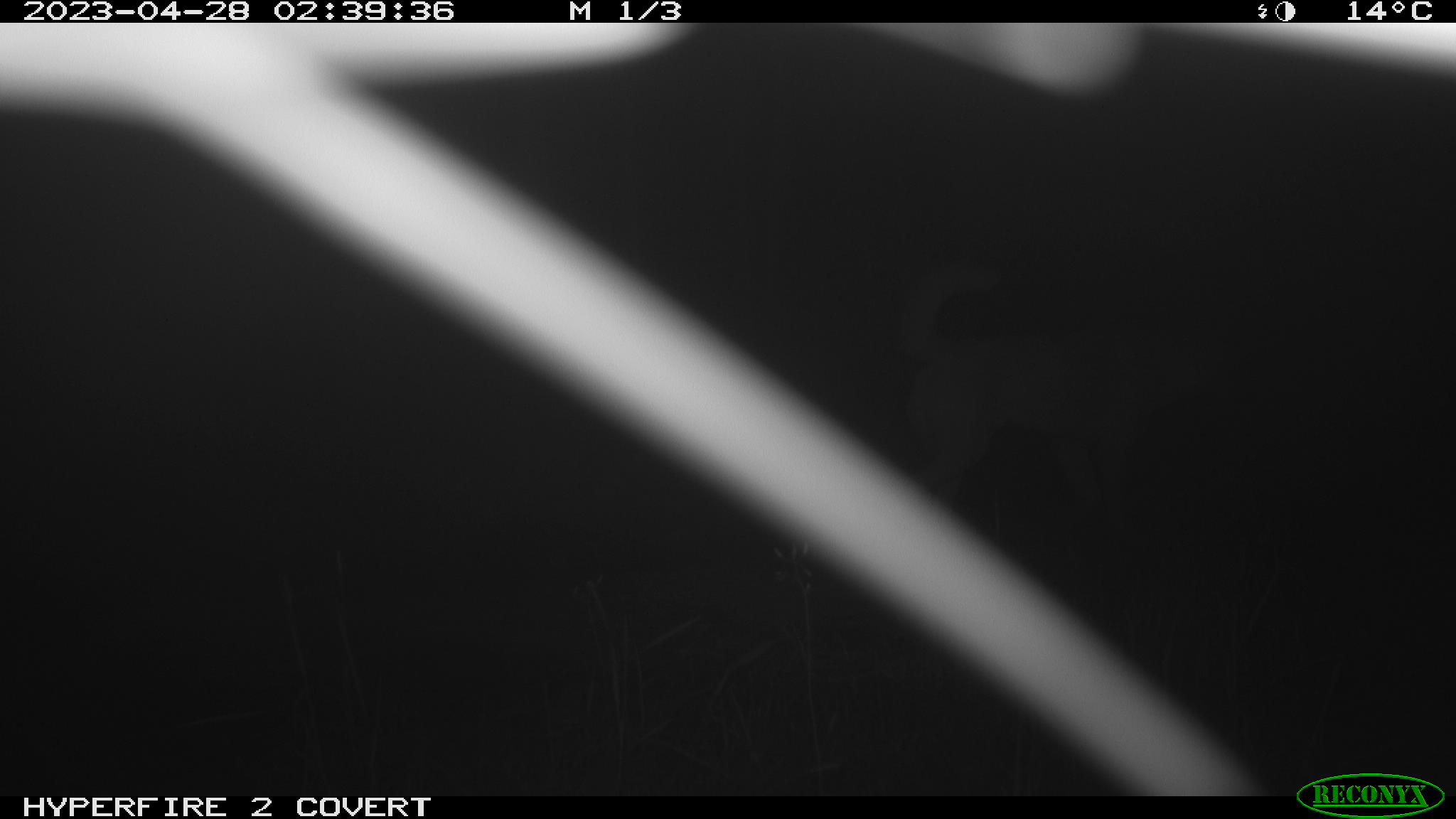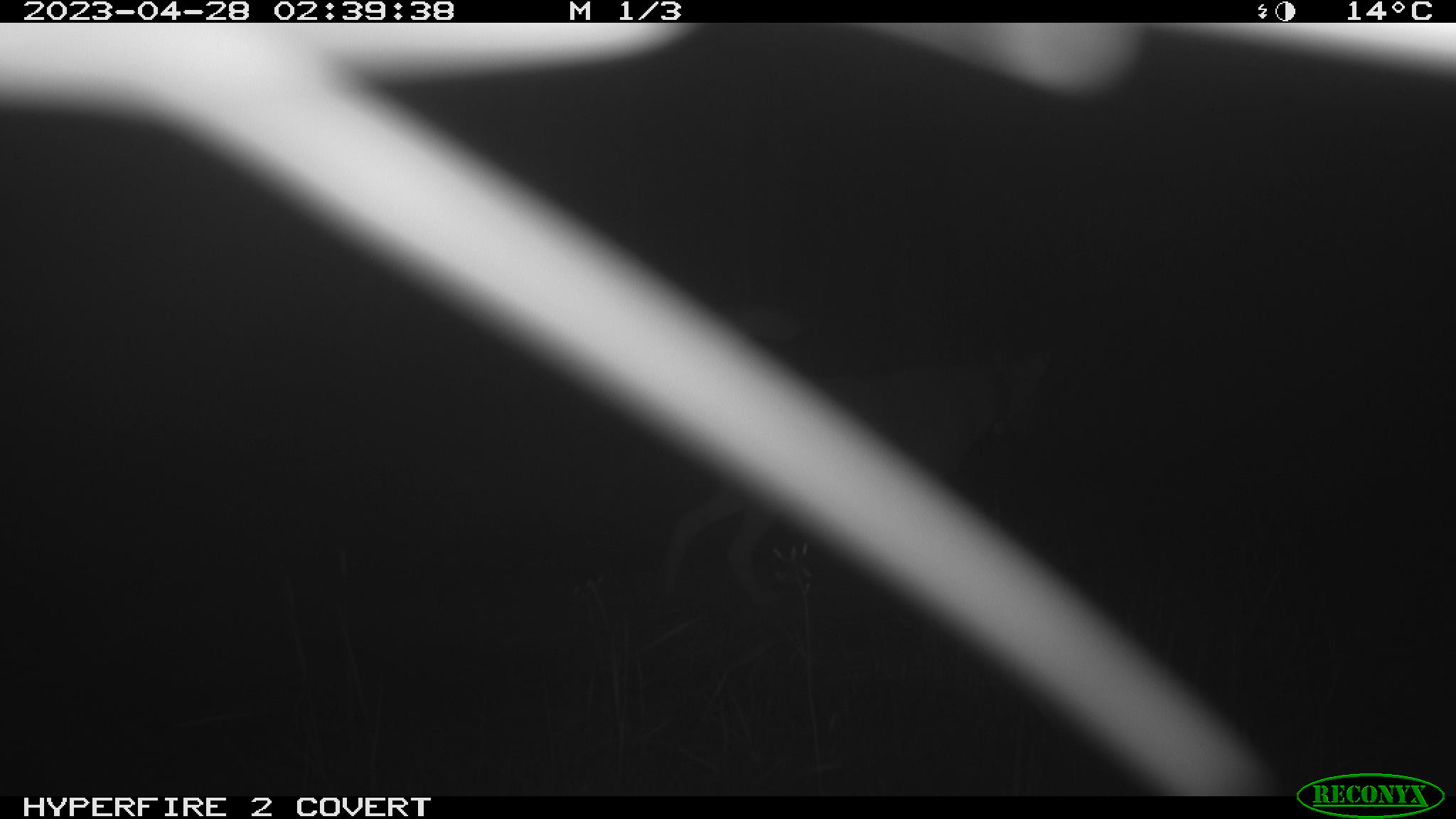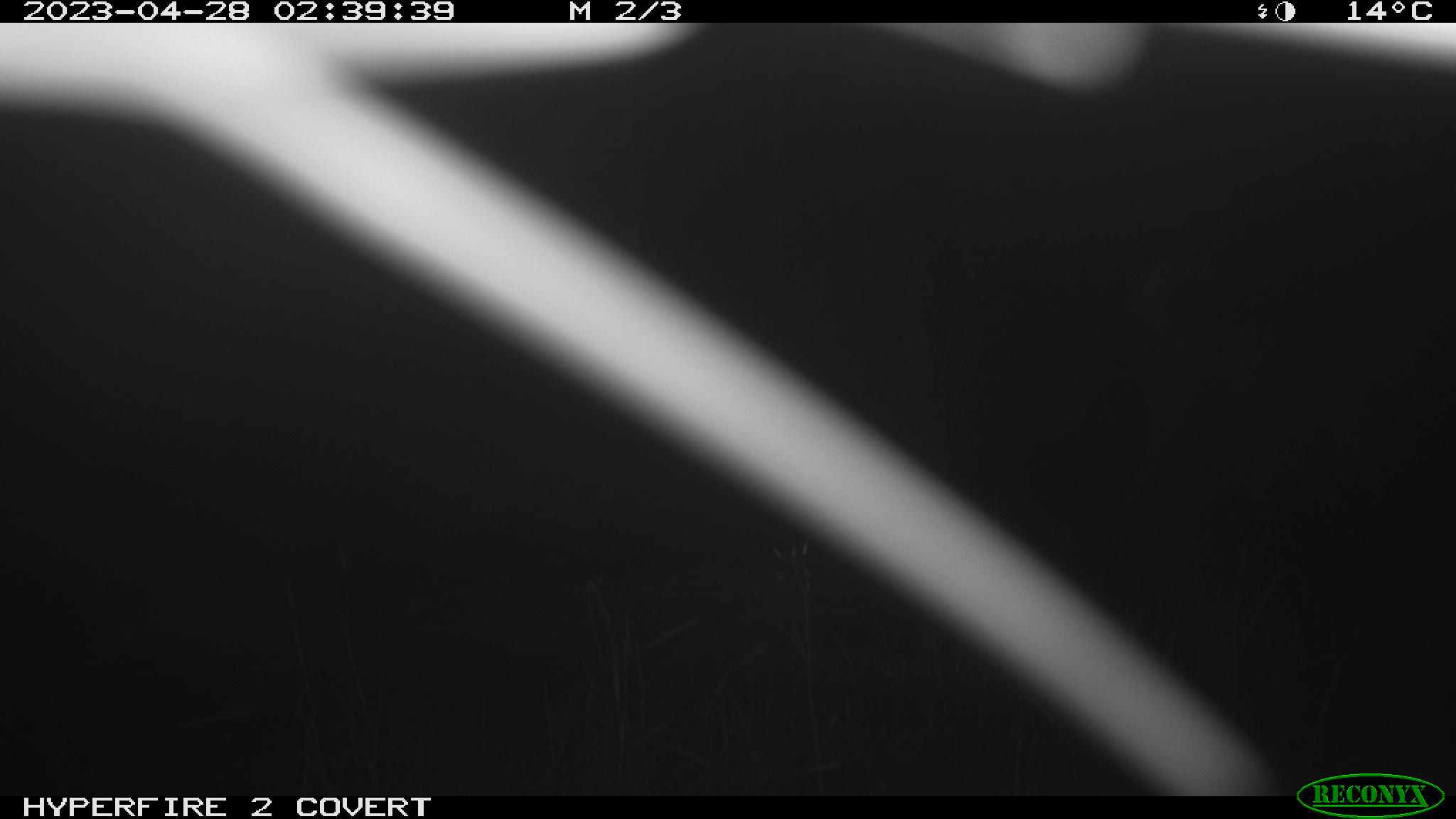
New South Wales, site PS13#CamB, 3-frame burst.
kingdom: Animalia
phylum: Chordata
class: Mammalia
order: Carnivora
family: Canidae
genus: Canis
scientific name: Canis familiaris dingo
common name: dingo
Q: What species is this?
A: Dingo (Canis familiaris dingo).